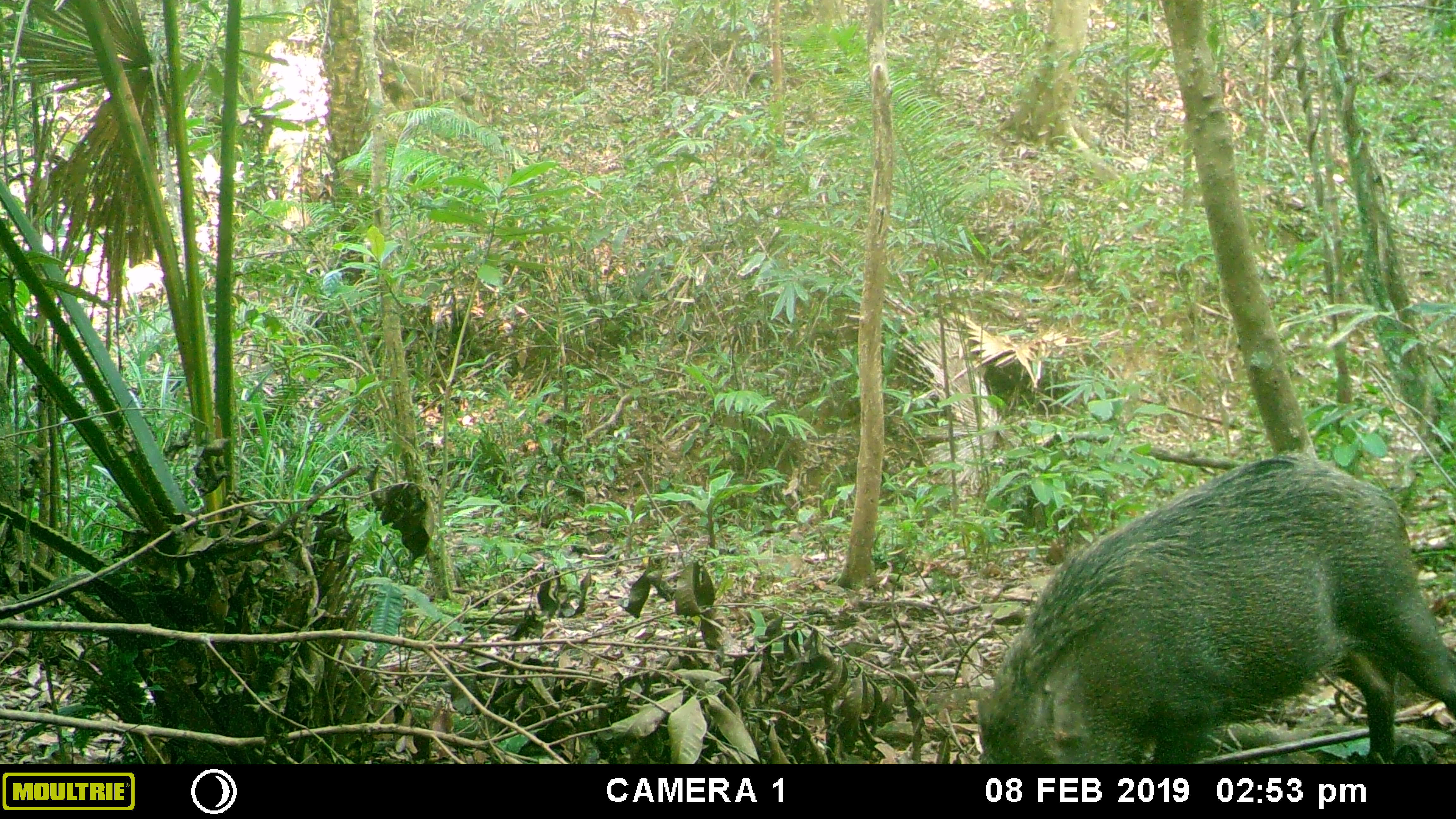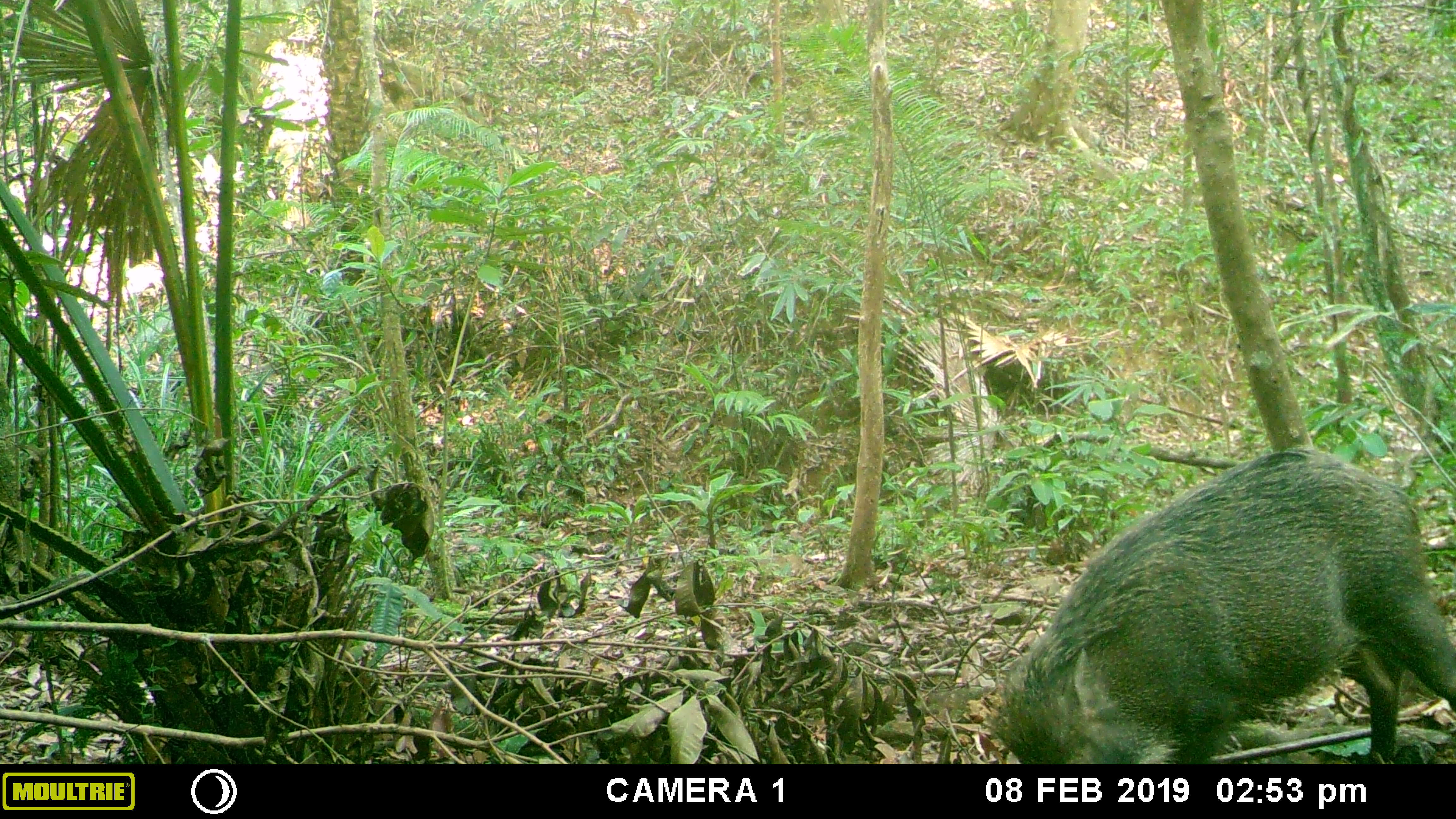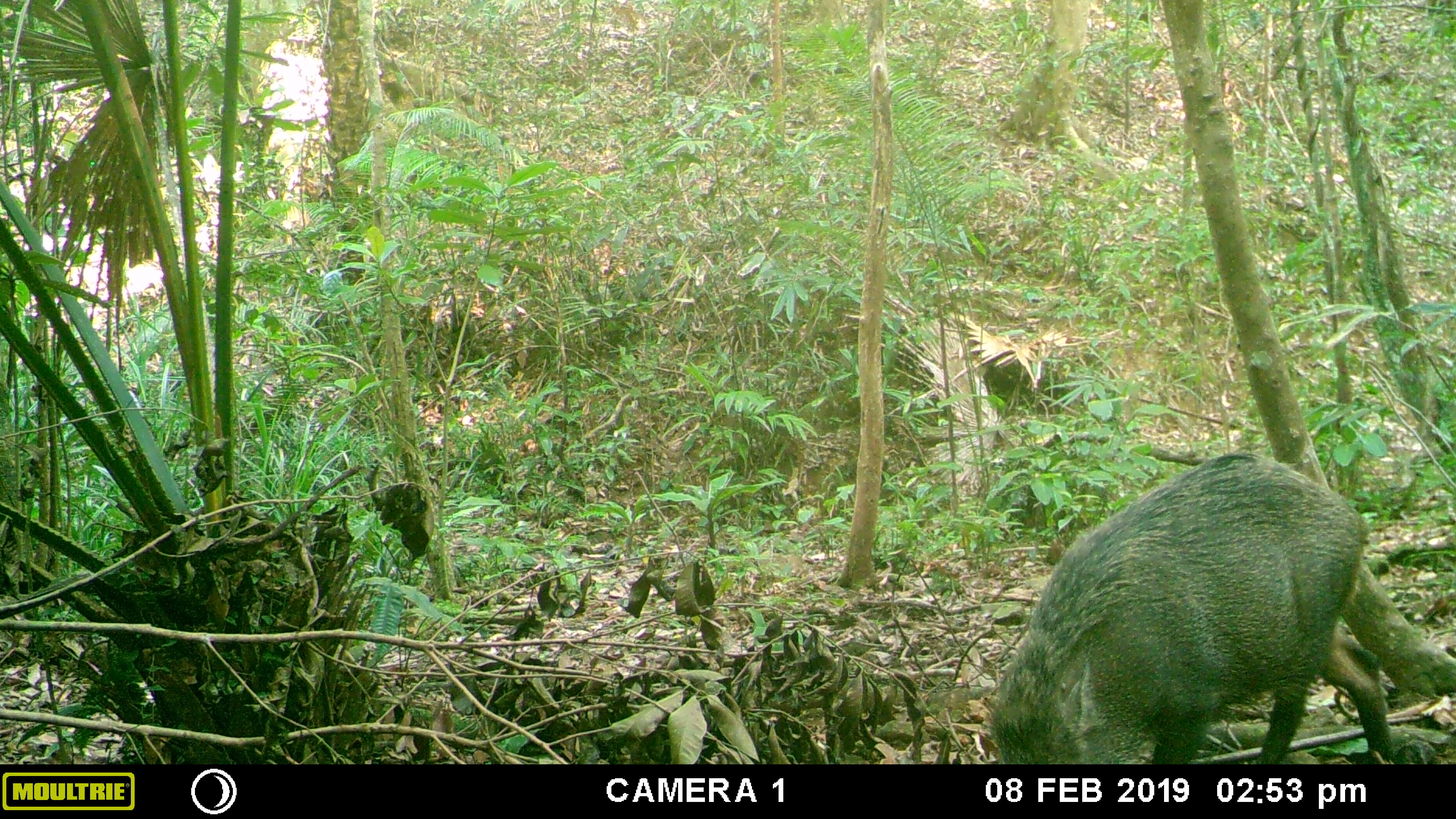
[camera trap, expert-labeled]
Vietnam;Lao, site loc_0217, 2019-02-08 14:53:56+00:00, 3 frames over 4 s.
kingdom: Animalia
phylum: Chordata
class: Mammalia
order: Artiodactyla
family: Suidae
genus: Sus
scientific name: Sus scrofa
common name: eurasian wild pig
Eurasian wild pig (Sus scrofa). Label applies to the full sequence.